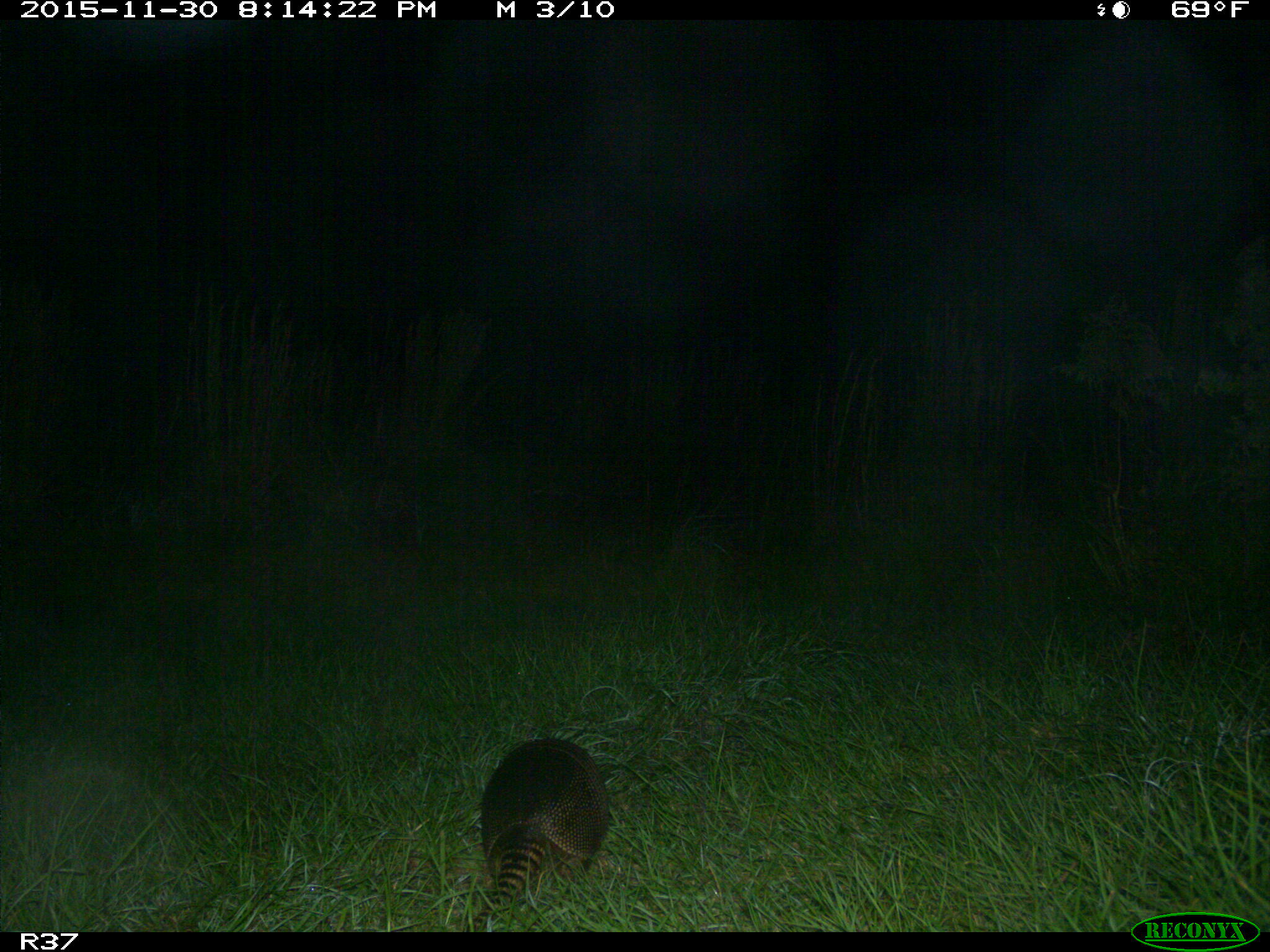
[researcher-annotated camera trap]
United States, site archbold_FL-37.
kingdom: Animalia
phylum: Chordata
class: Mammalia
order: Cingulata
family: Dasypodidae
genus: Dasypus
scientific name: Dasypus novemcinctus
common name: nine-banded armadillo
Dasypus novemcinctus (nine-banded armadillo).